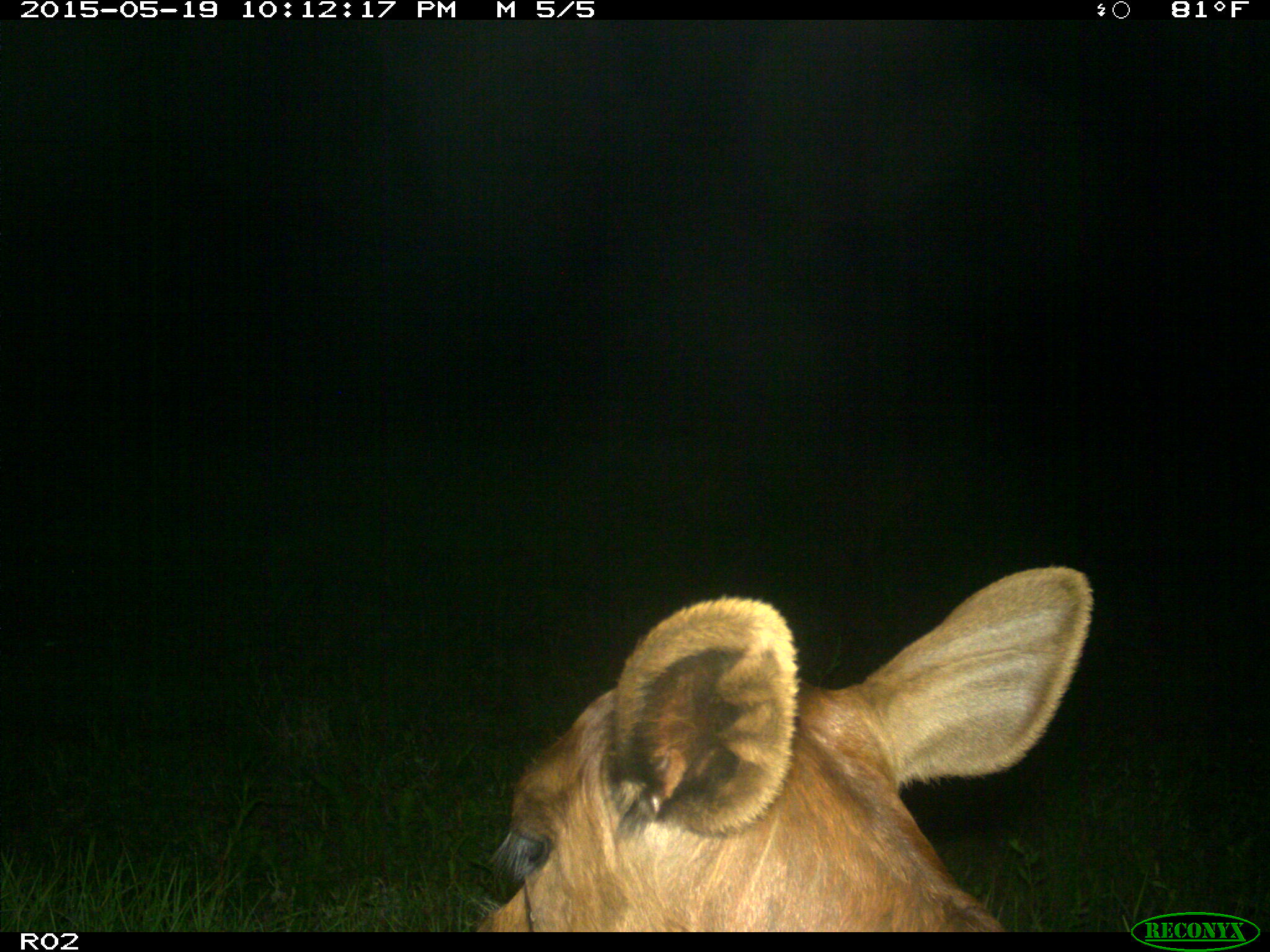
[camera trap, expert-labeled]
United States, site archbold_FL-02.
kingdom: Animalia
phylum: Chordata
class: Mammalia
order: Artiodactyla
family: Bovidae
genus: Bos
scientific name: Bos taurus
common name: domestic cow